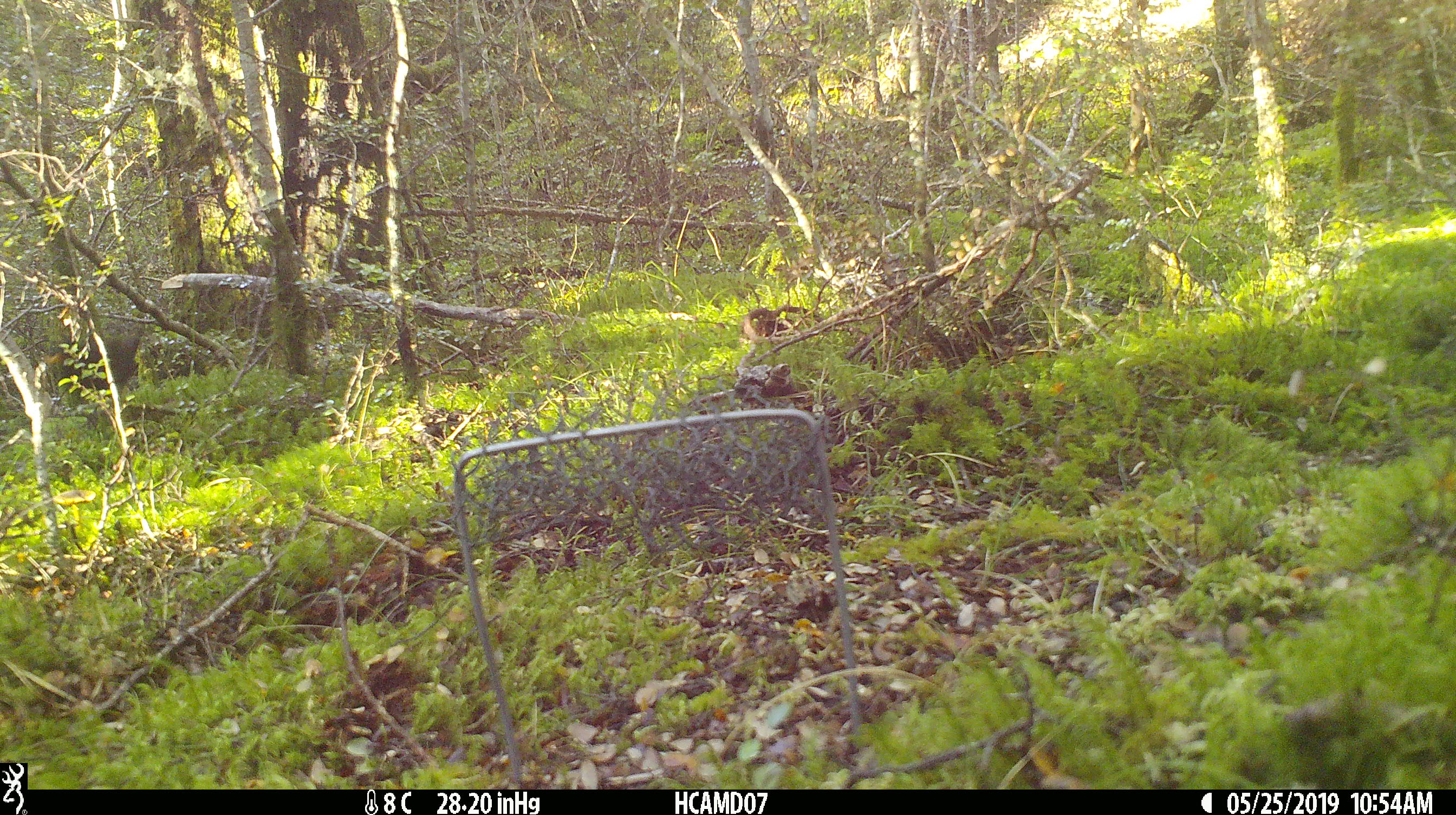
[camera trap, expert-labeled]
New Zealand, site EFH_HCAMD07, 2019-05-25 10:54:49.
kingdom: Animalia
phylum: Chordata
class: Aves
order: Passeriformes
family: Turdidae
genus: Turdus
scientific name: Turdus merula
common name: eurasian blackbird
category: blackbird